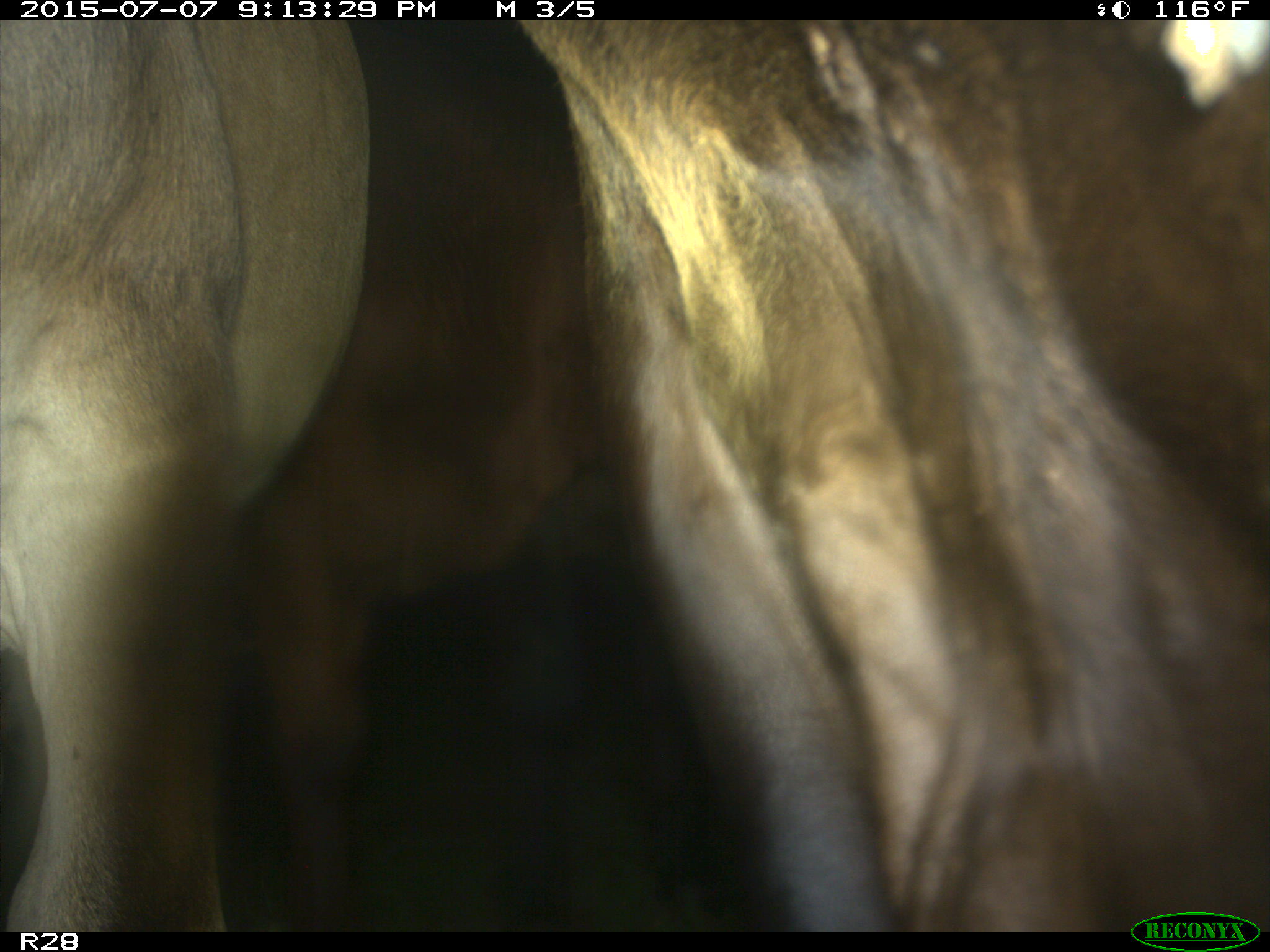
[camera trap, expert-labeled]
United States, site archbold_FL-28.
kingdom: Animalia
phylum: Chordata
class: Mammalia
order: Artiodactyla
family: Bovidae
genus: Bos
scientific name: Bos taurus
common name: domestic cow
Bos taurus (domestic cow).